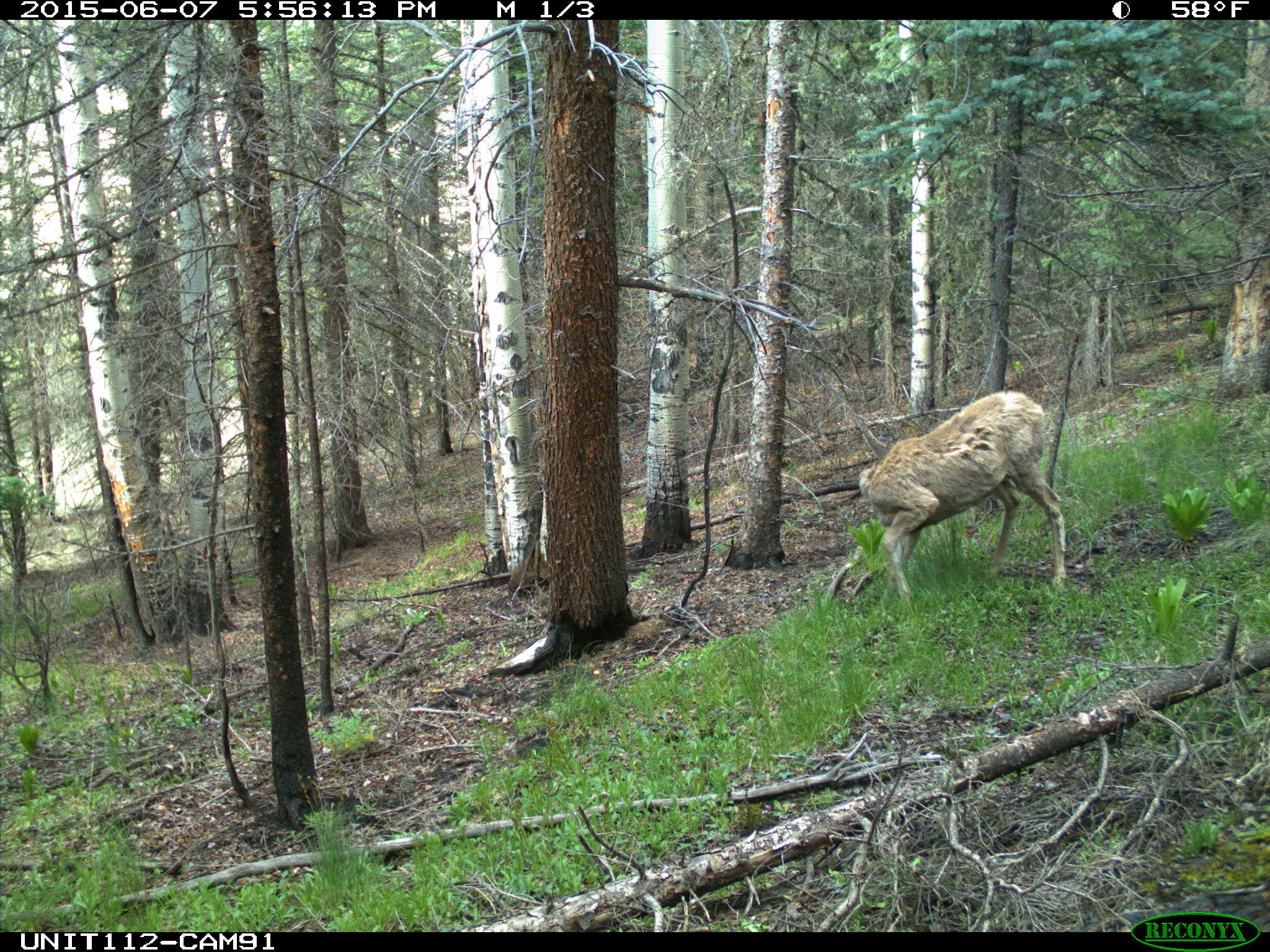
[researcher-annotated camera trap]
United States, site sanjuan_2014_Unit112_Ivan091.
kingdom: Animalia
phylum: Chordata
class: Mammalia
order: Artiodactyla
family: Cervidae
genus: Odocoileus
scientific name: Odocoileus hemionus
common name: mule deer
Odocoileus hemionus (mule deer).